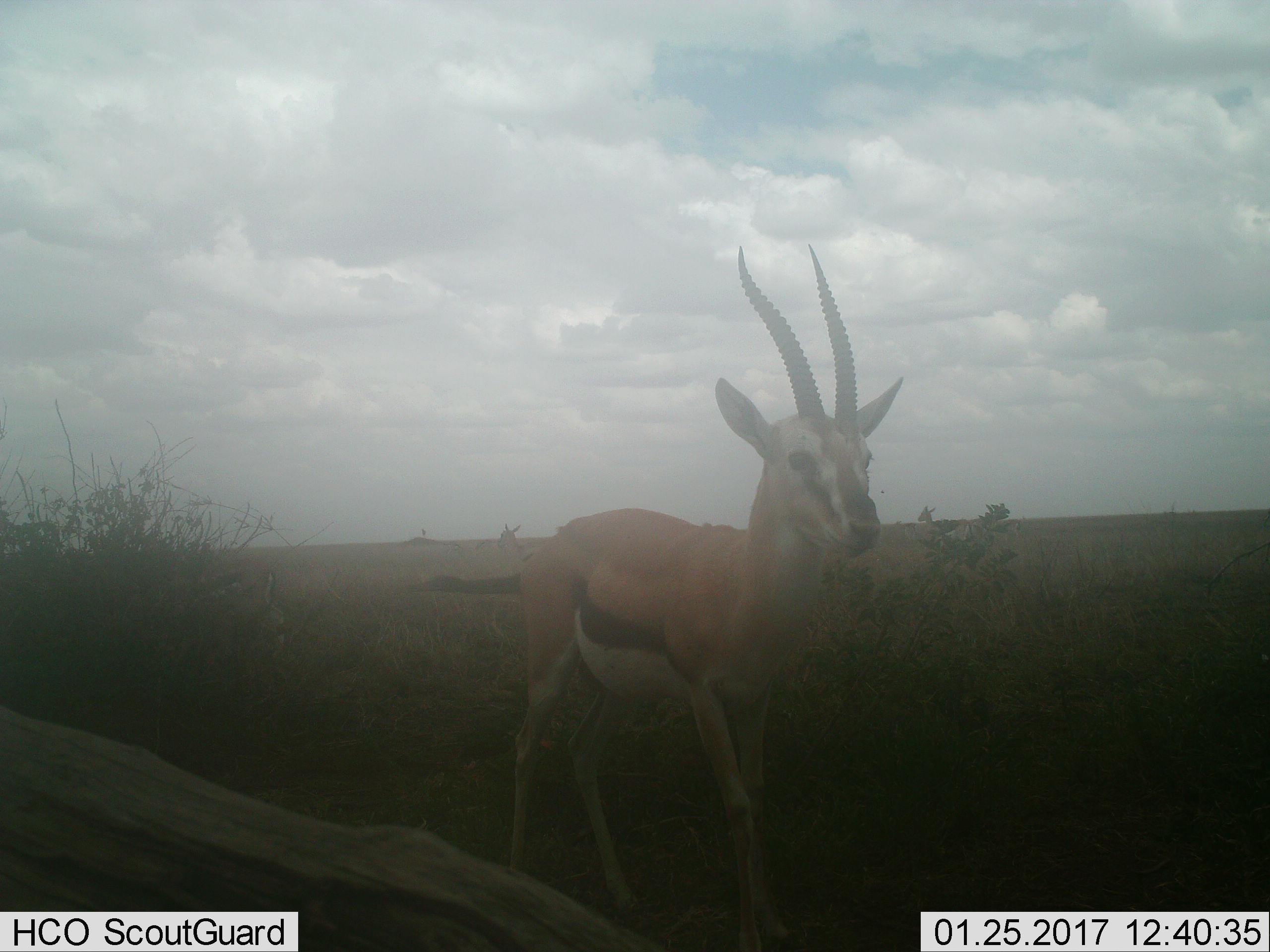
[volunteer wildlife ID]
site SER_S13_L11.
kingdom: Animalia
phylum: Chordata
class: Mammalia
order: Artiodactyla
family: Bovidae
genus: Eudorcas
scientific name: Eudorcas thomsonii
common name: thomson's gazelle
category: gazellethomsons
Gazellethomsons (thomson's gazelle) (Eudorcas thomsonii), count 1. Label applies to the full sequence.